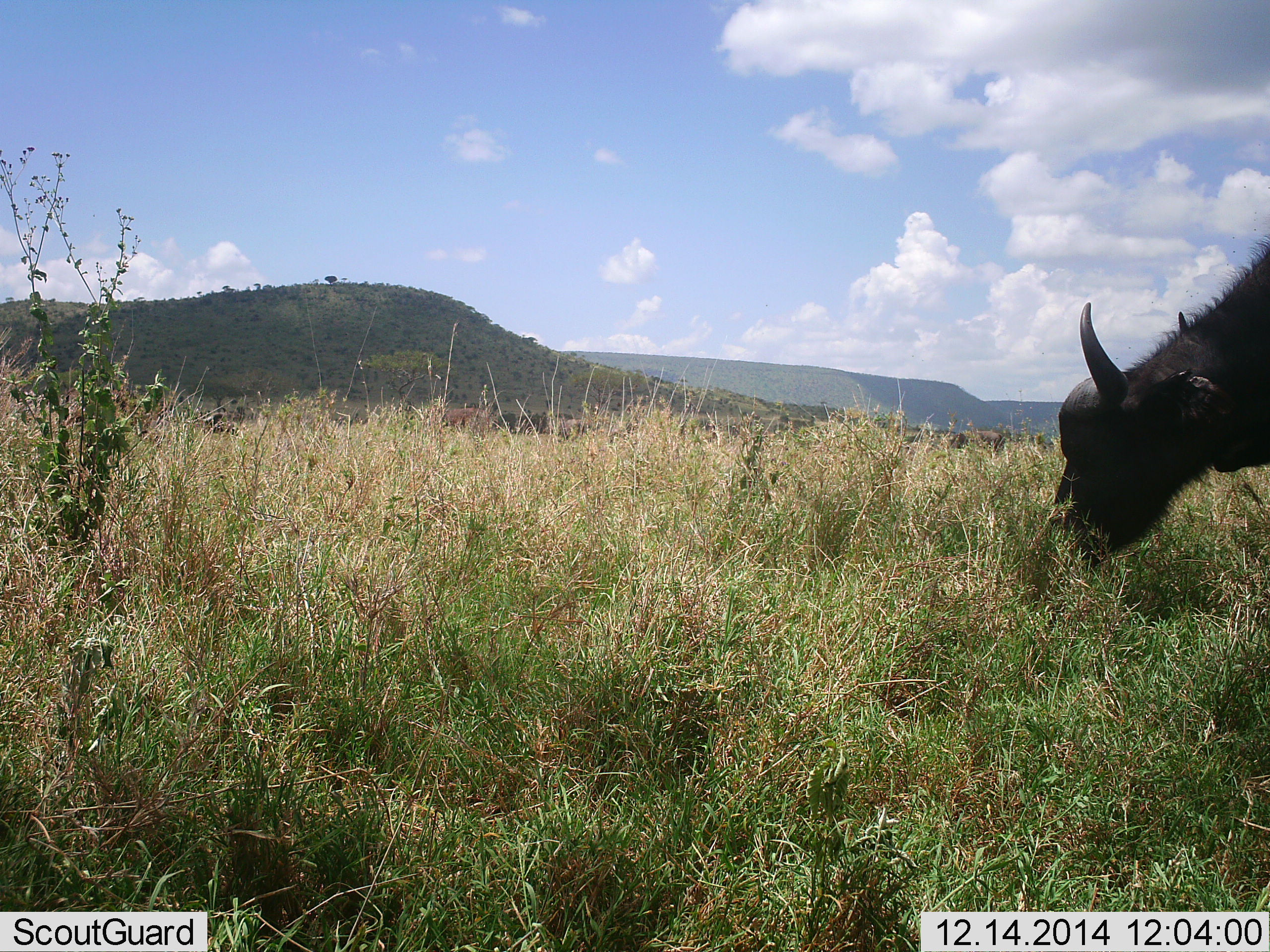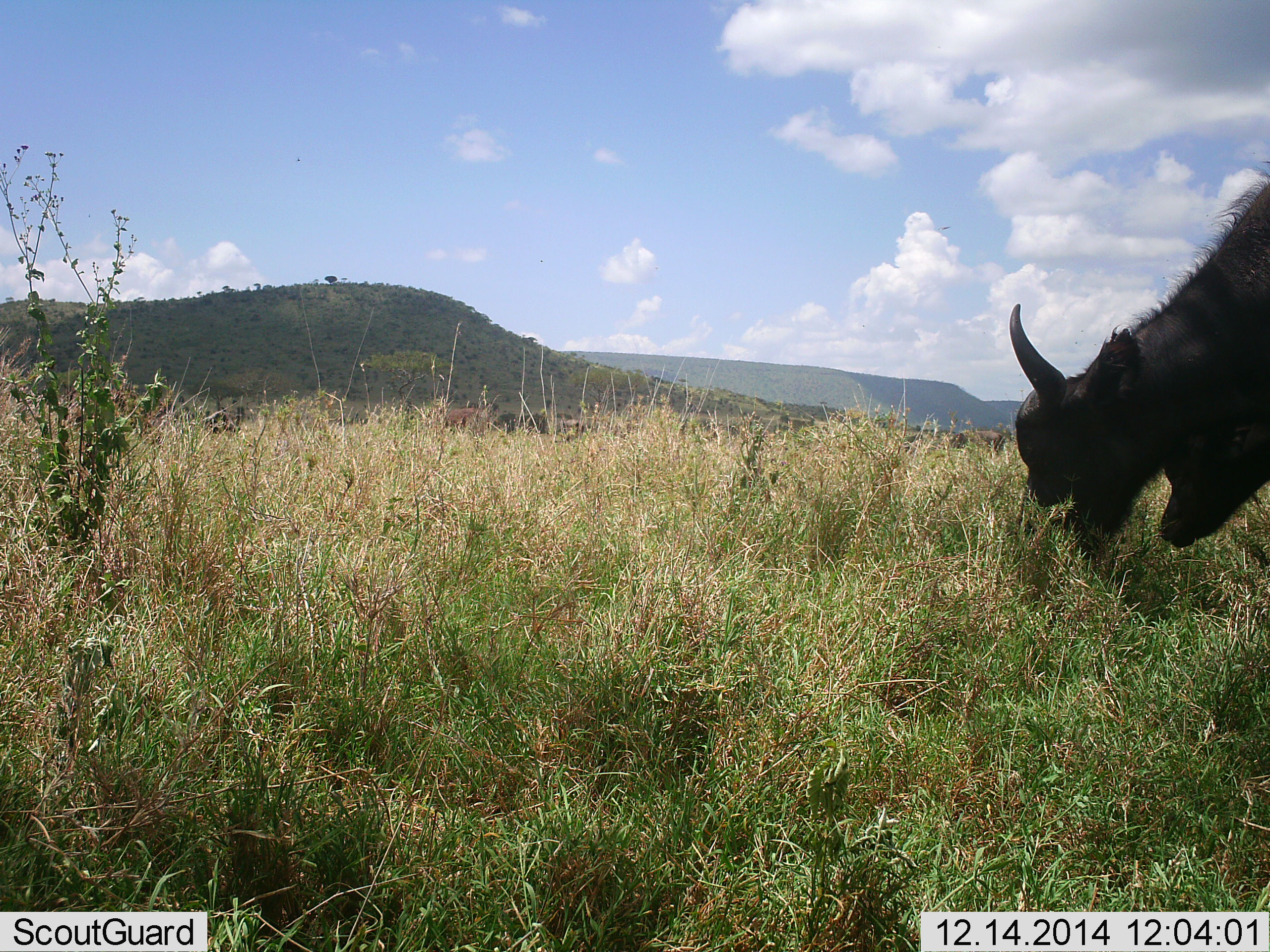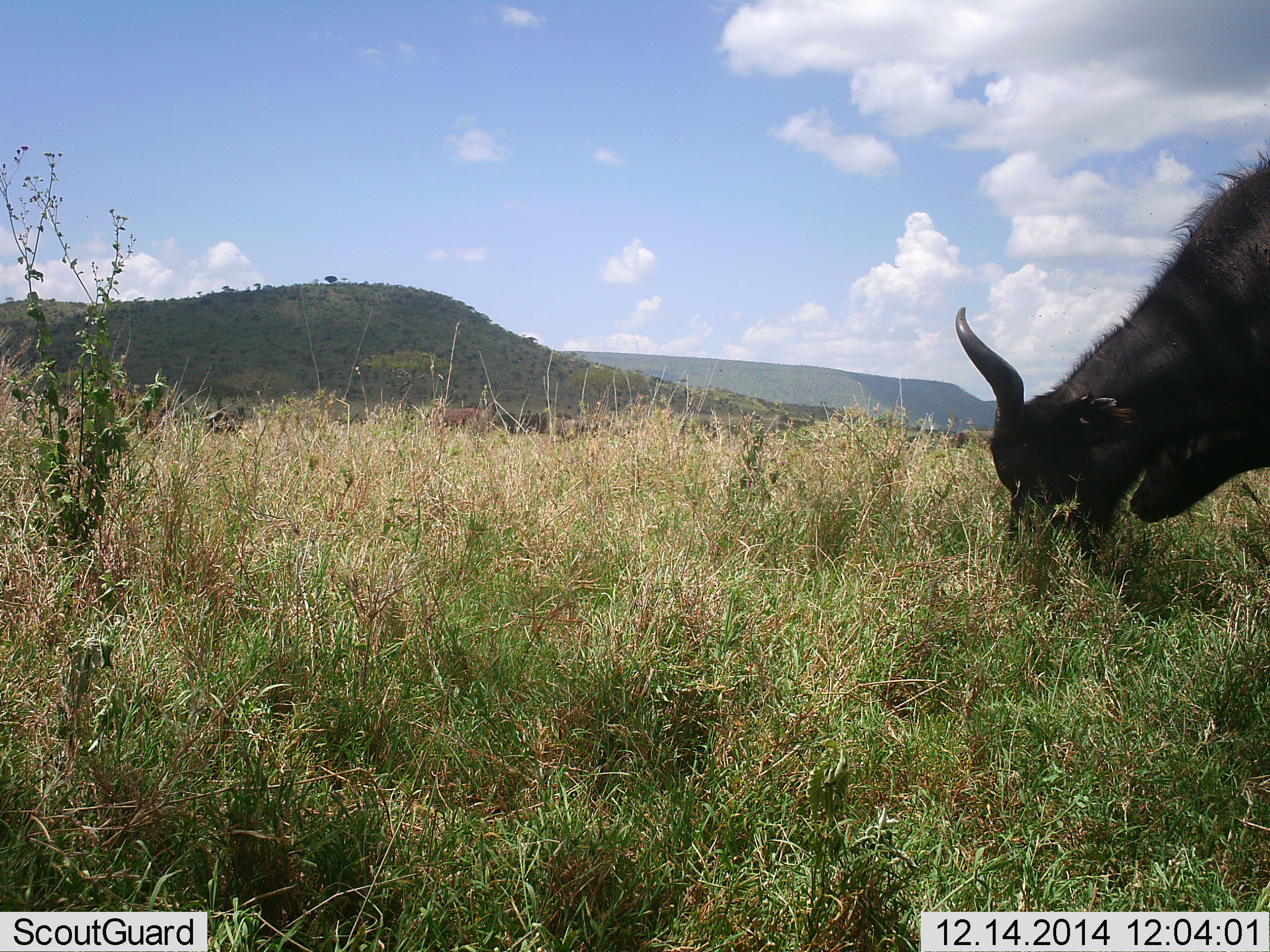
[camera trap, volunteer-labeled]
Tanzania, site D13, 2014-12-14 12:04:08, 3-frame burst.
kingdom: Animalia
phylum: Chordata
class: Mammalia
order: Artiodactyla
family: Bovidae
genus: Syncerus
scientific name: Syncerus caffer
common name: cape buffalo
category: buffalo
Buffalo (cape buffalo) (Syncerus caffer), count 2. Behavior (volunteer vote fractions): standing 0%, resting 0%, moving 0%, interacting 0%. Young present (vote fraction): 10%. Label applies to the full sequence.